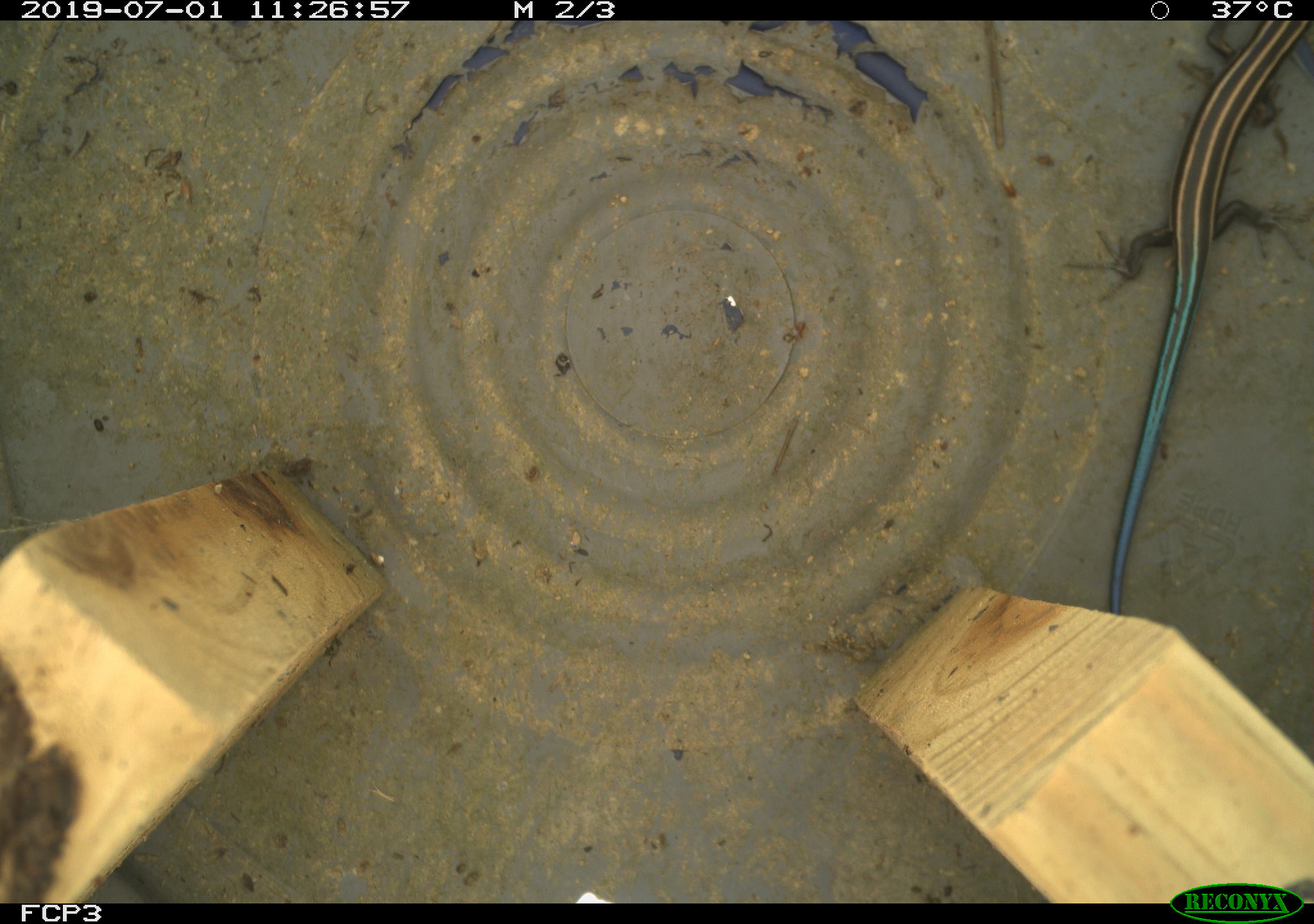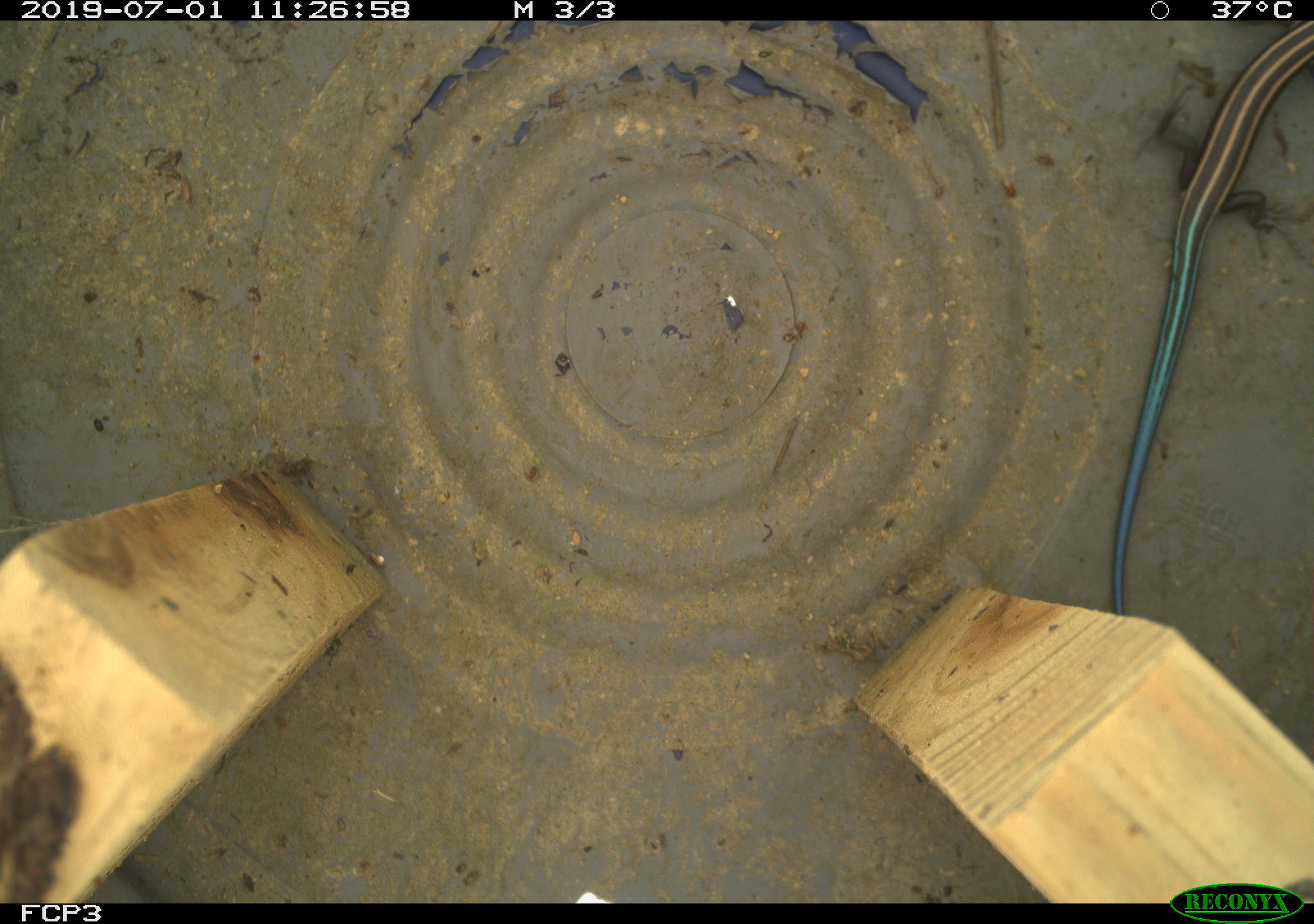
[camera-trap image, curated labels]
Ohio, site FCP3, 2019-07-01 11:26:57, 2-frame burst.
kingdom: Animalia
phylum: Chordata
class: Reptilia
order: Squamata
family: Scincidae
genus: Plestiodon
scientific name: Plestiodon fasciatus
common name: common five-lined skink